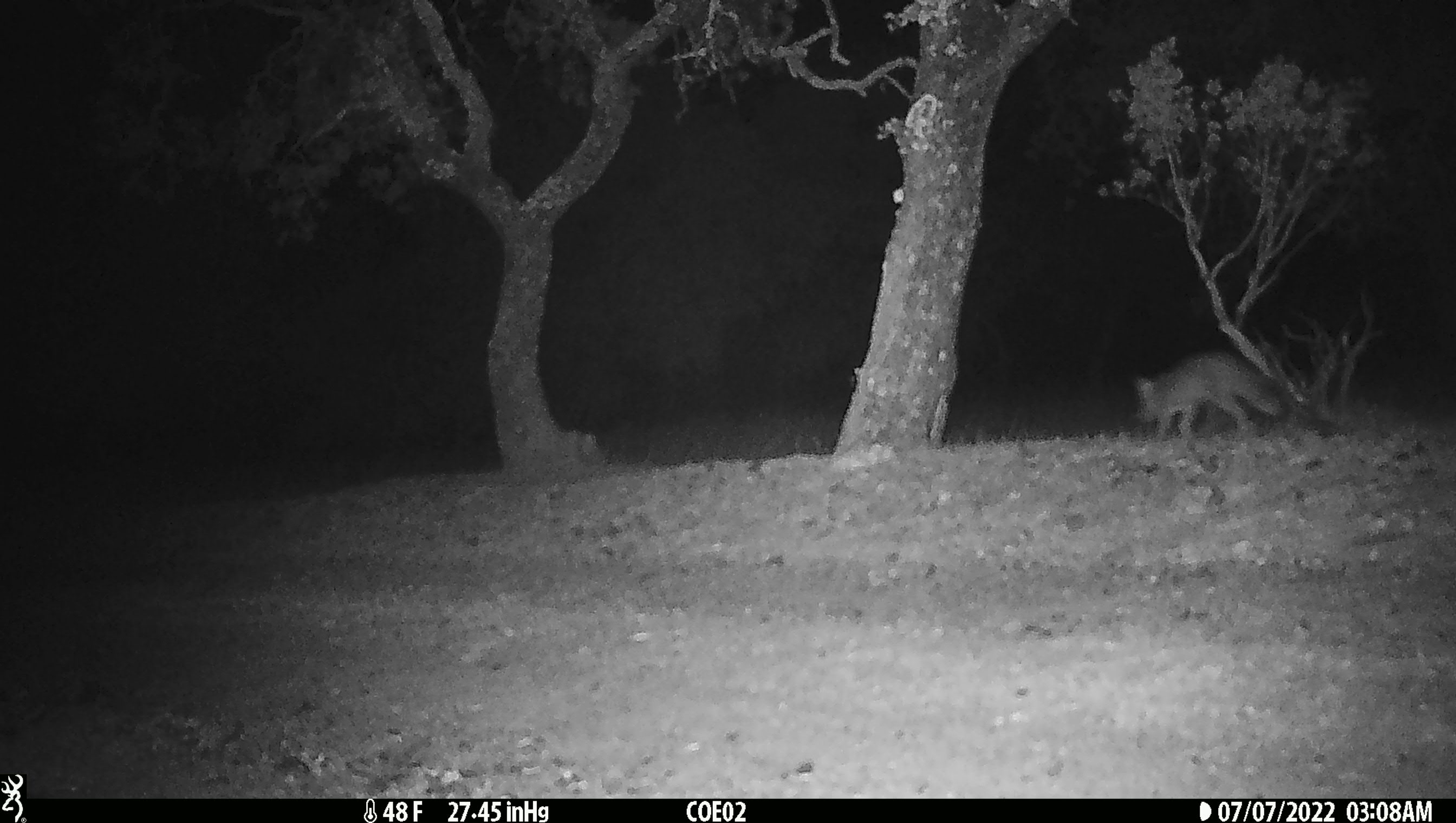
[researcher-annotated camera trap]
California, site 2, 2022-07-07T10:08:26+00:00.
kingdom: Animalia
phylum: Chordata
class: Mammalia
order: Carnivora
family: Canidae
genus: Urocyon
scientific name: Urocyon cinereoargenteus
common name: gray fox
Gray fox (Urocyon cinereoargenteus).